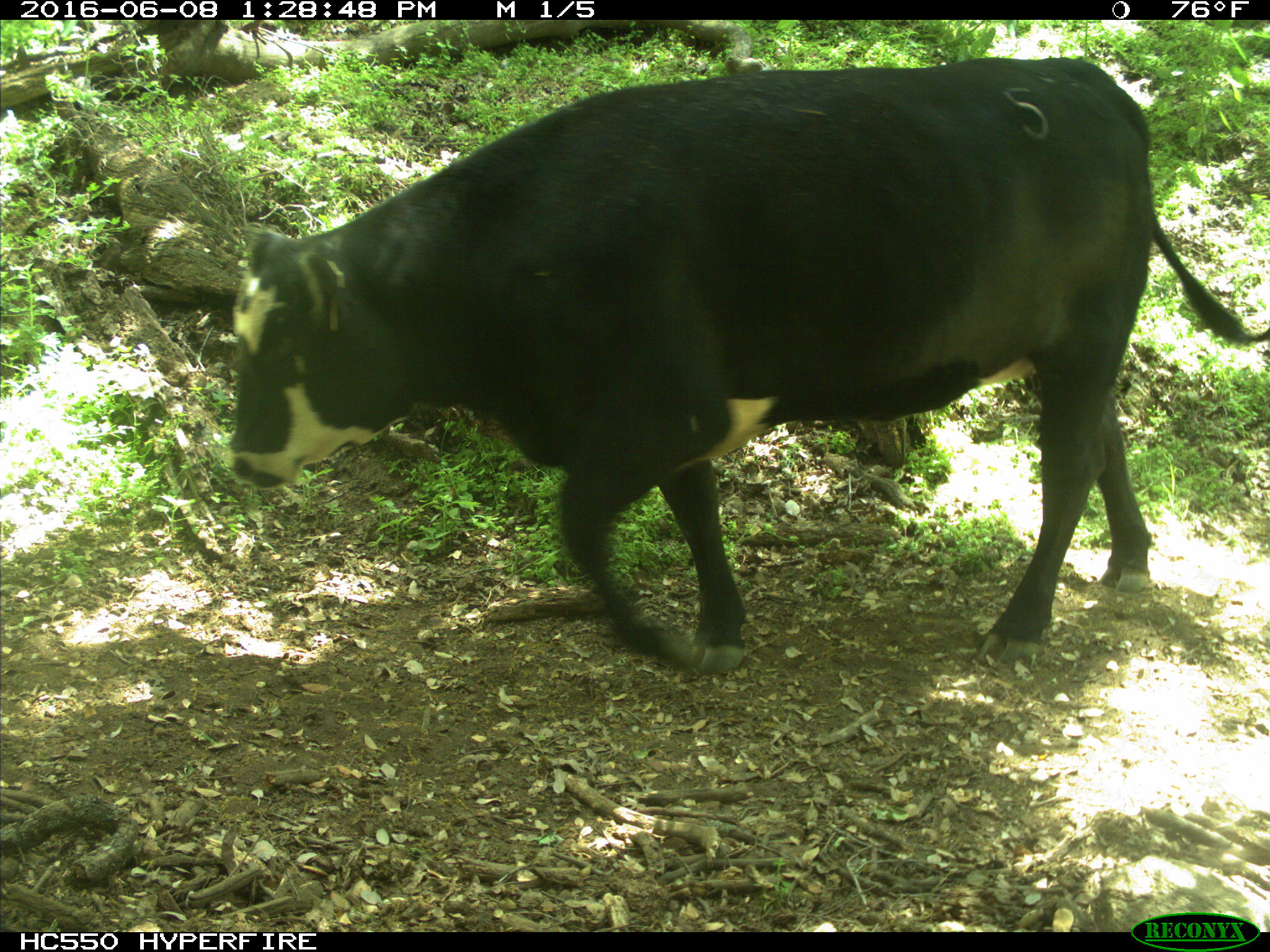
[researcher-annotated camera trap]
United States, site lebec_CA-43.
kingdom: Animalia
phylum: Chordata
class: Mammalia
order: Artiodactyla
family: Bovidae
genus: Bos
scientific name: Bos taurus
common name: domestic cow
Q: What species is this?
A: Bos taurus (domestic cow).